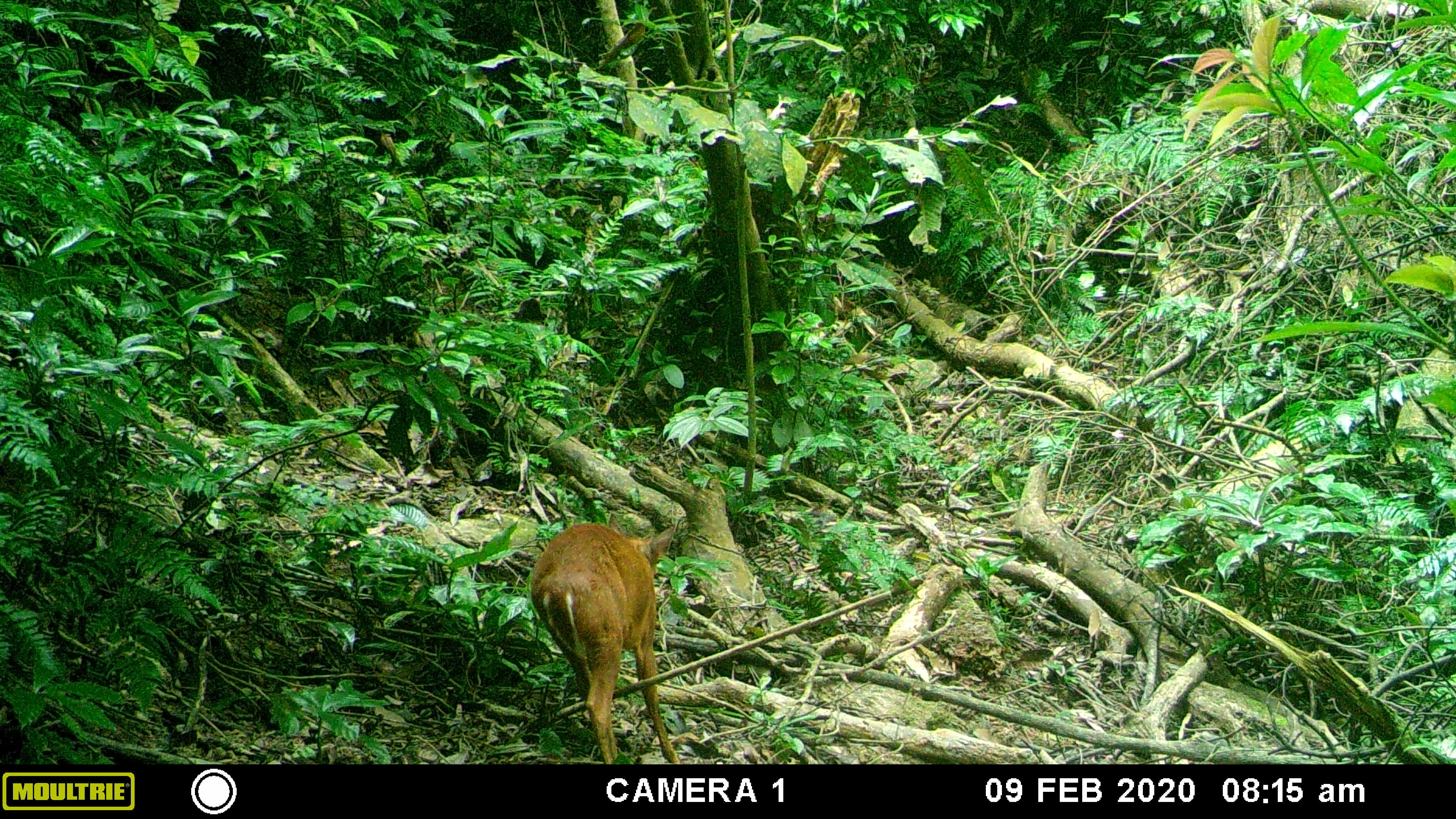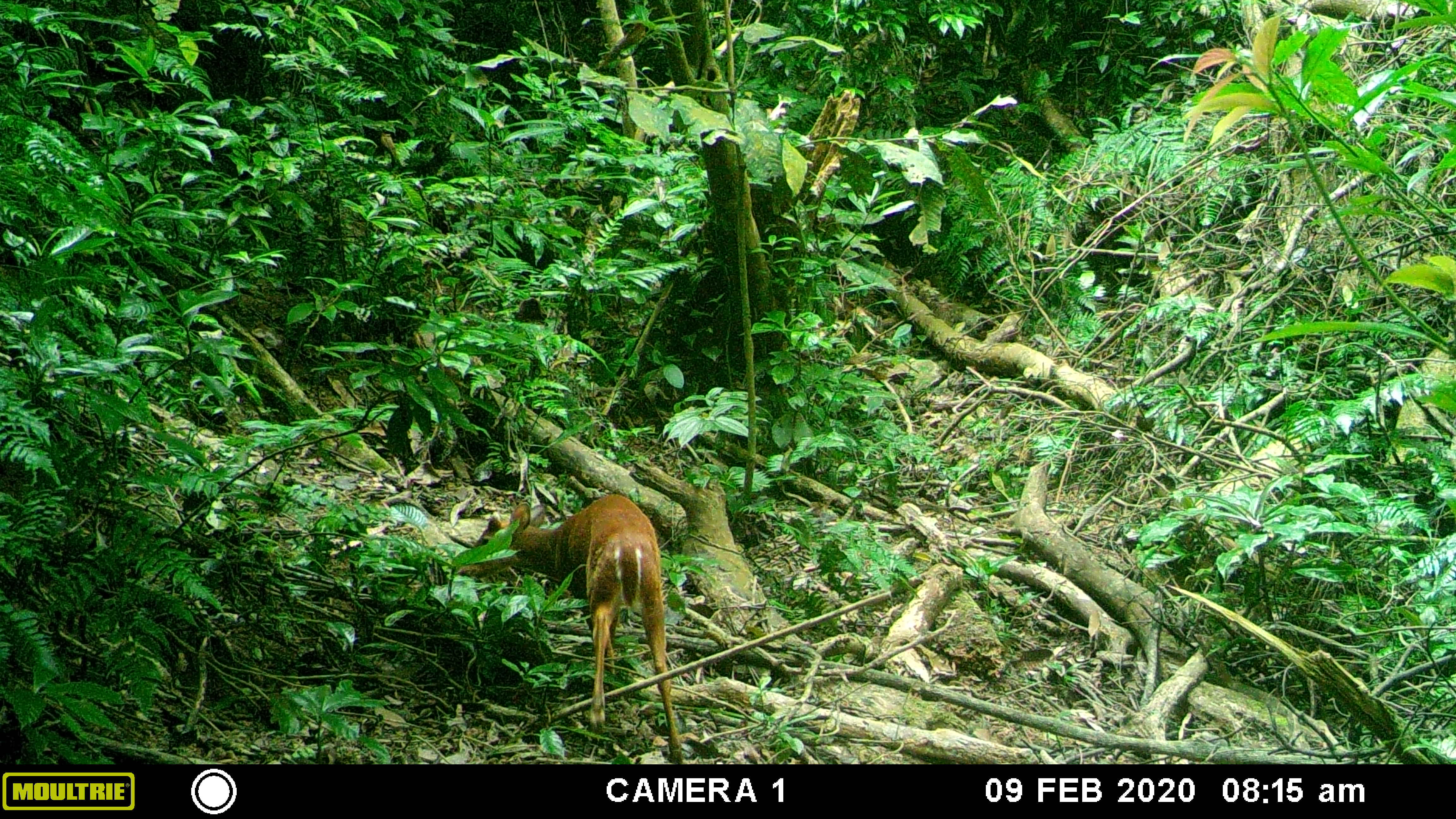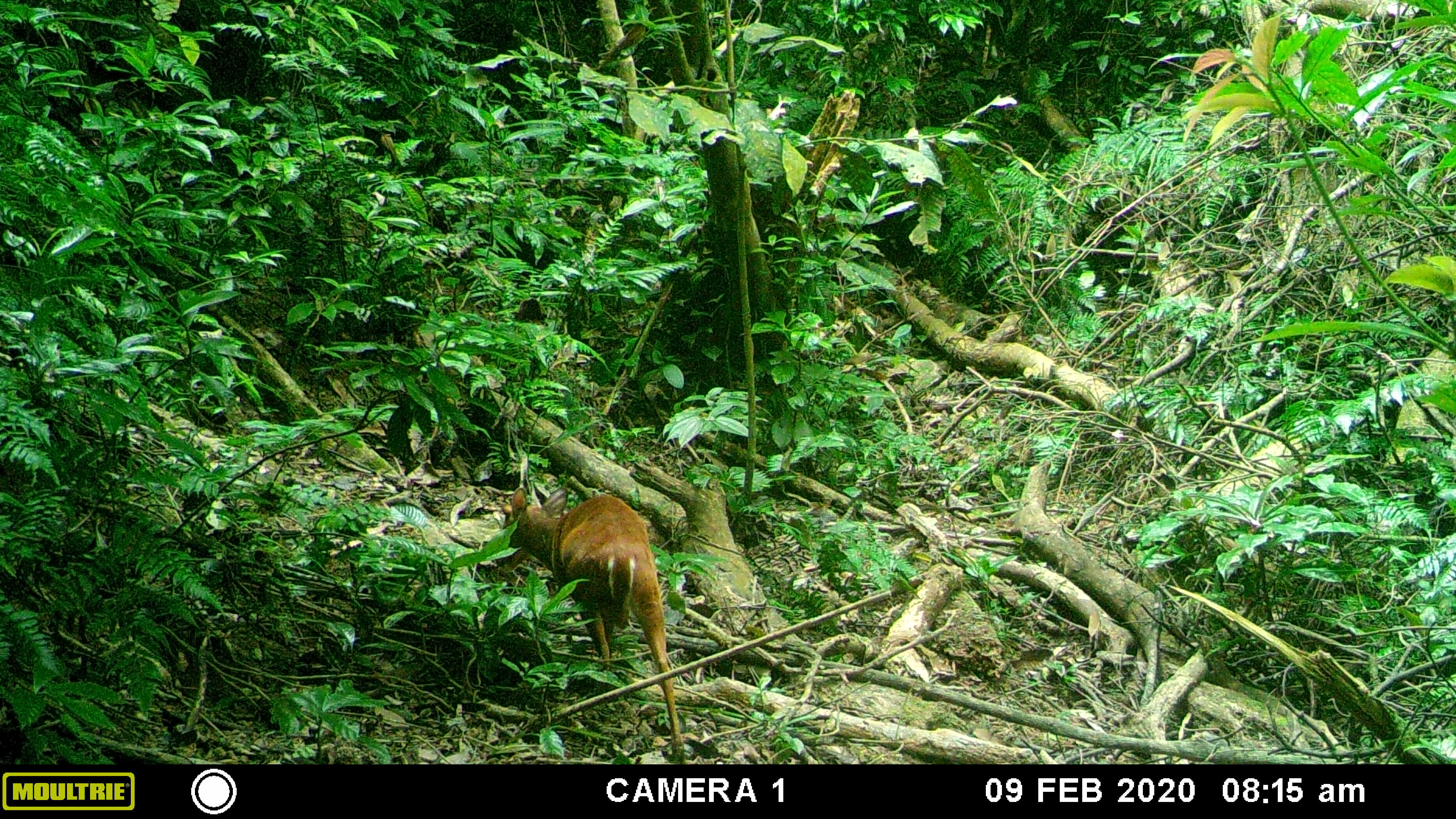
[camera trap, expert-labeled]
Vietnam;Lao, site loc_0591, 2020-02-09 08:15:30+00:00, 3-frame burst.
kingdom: Animalia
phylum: Chordata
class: Mammalia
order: Artiodactyla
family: Cervidae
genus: Muntiacus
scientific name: Muntiacus muntjak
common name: red muntjac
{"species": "red muntjac (Muntiacus muntjak)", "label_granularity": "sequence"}